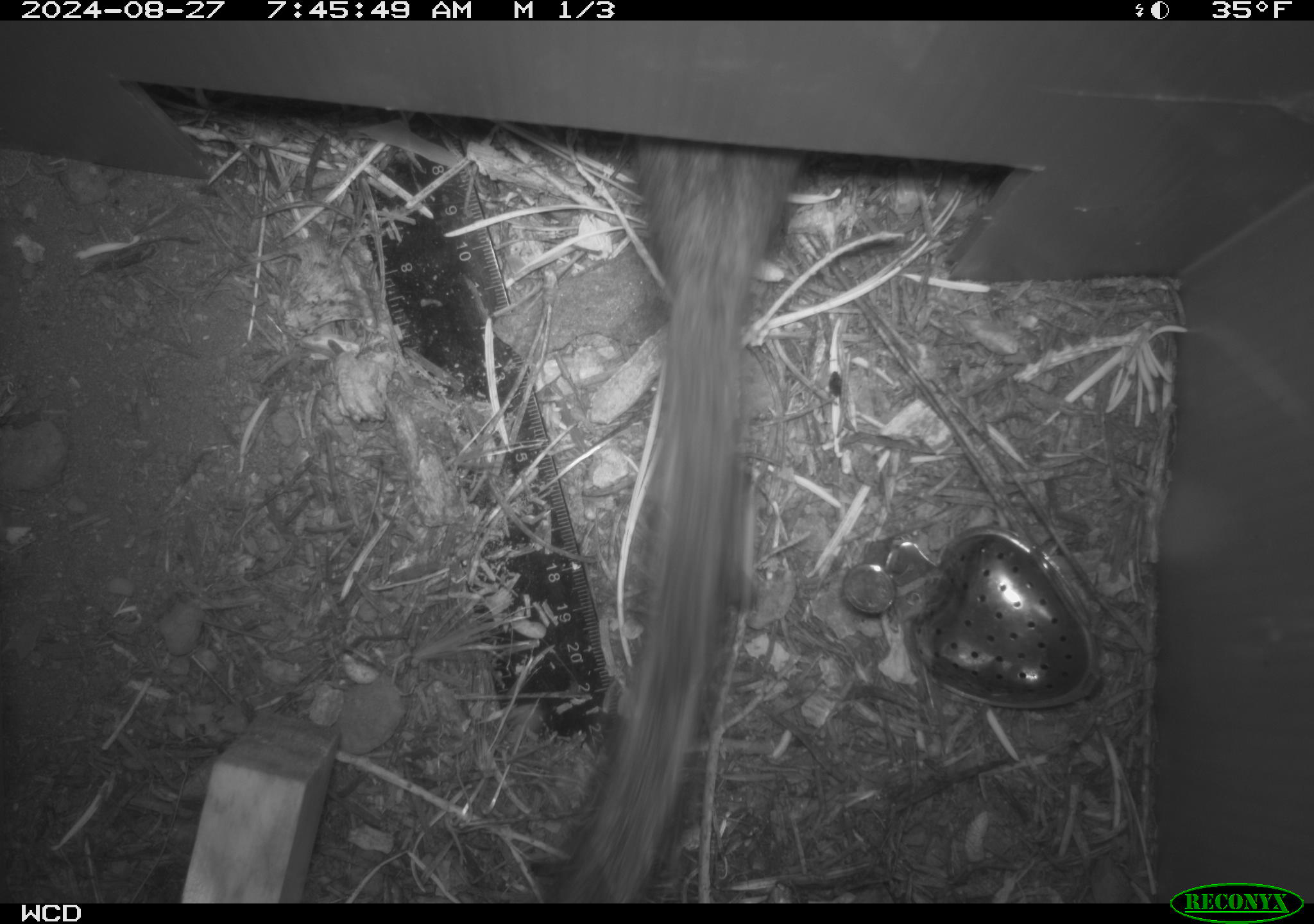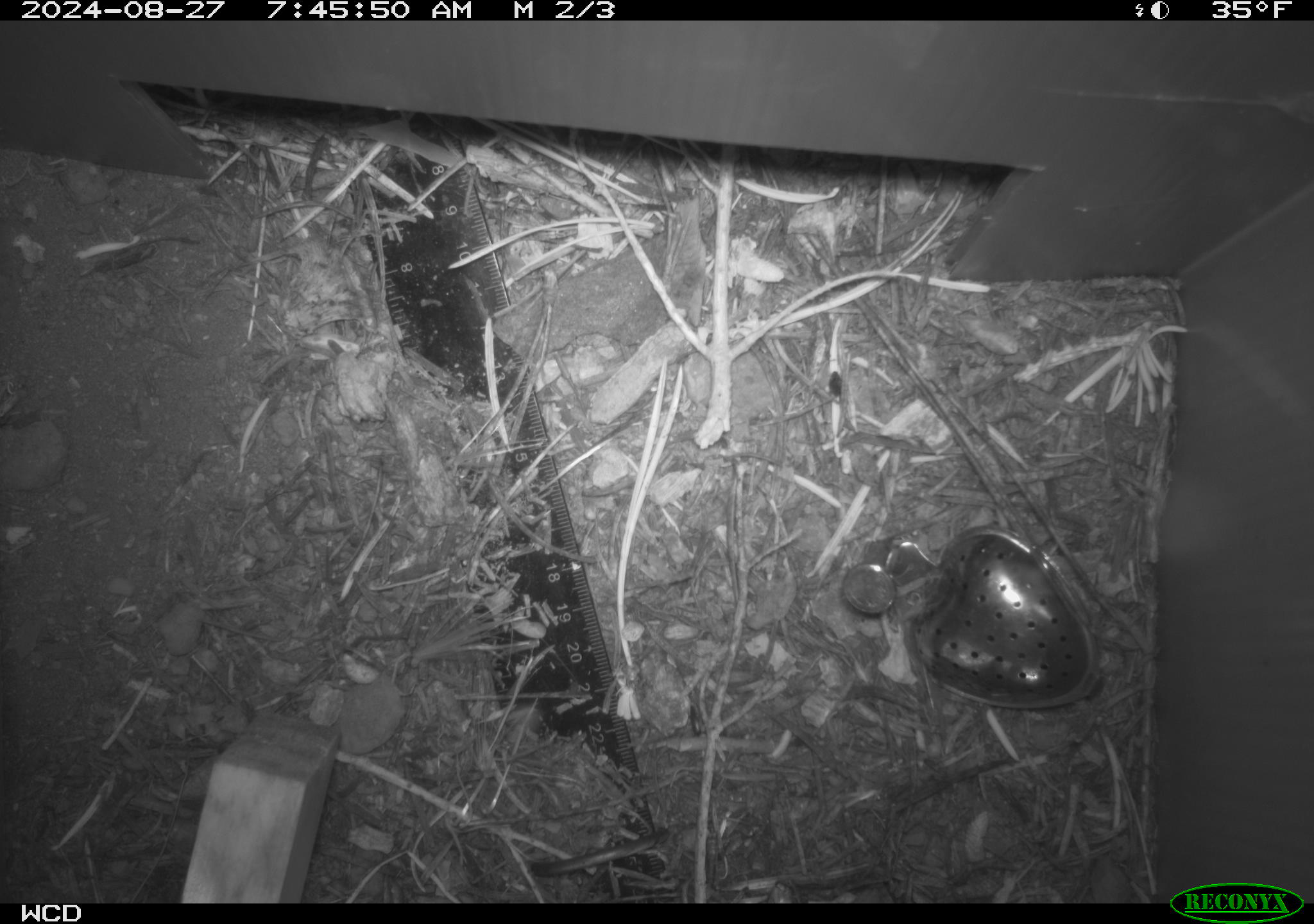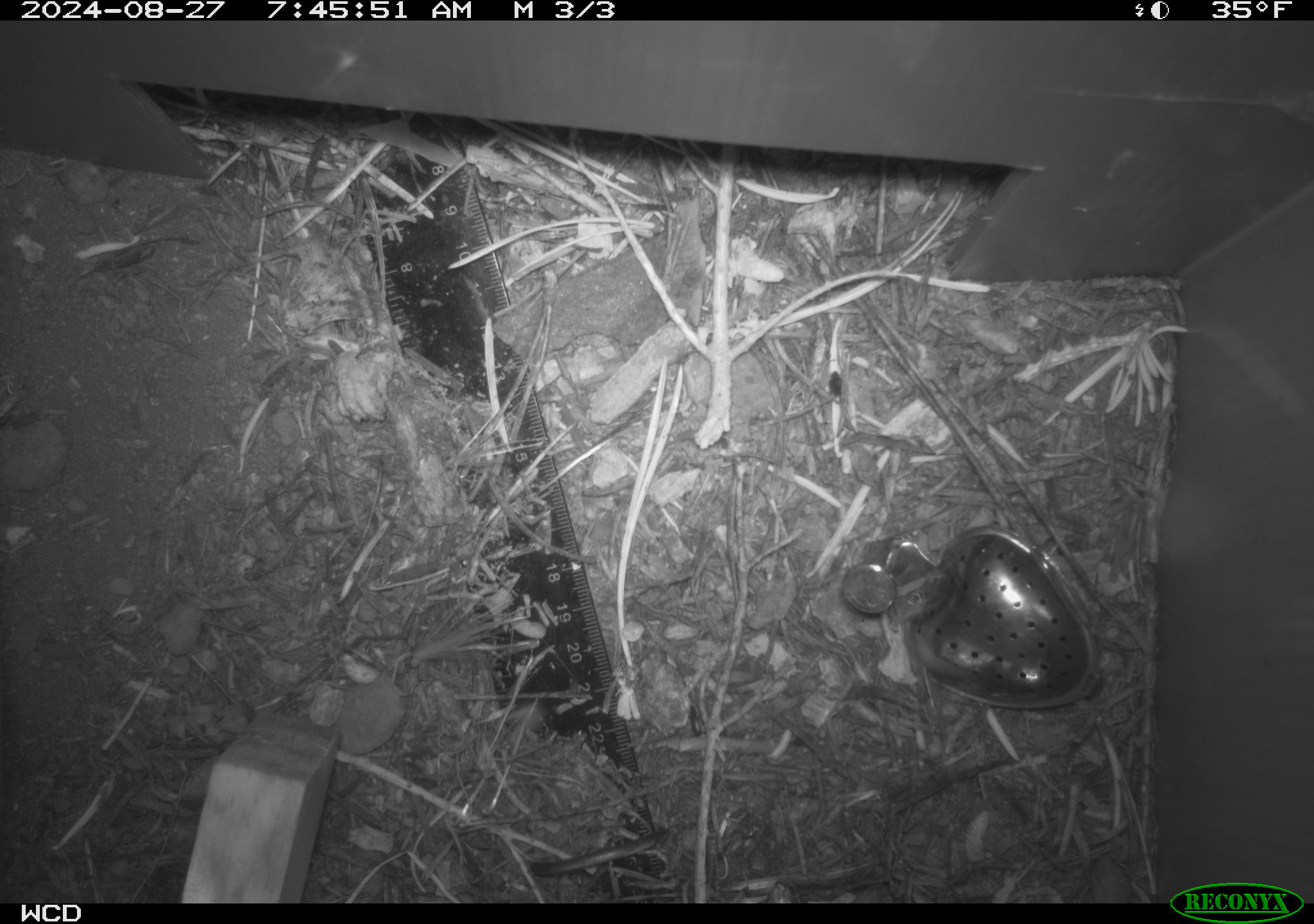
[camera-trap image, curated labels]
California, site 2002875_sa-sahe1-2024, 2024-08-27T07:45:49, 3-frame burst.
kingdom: Animalia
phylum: Chordata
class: Mammalia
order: Rodentia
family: Sciuridae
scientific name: Sciuridae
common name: squirrels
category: sciuridae family